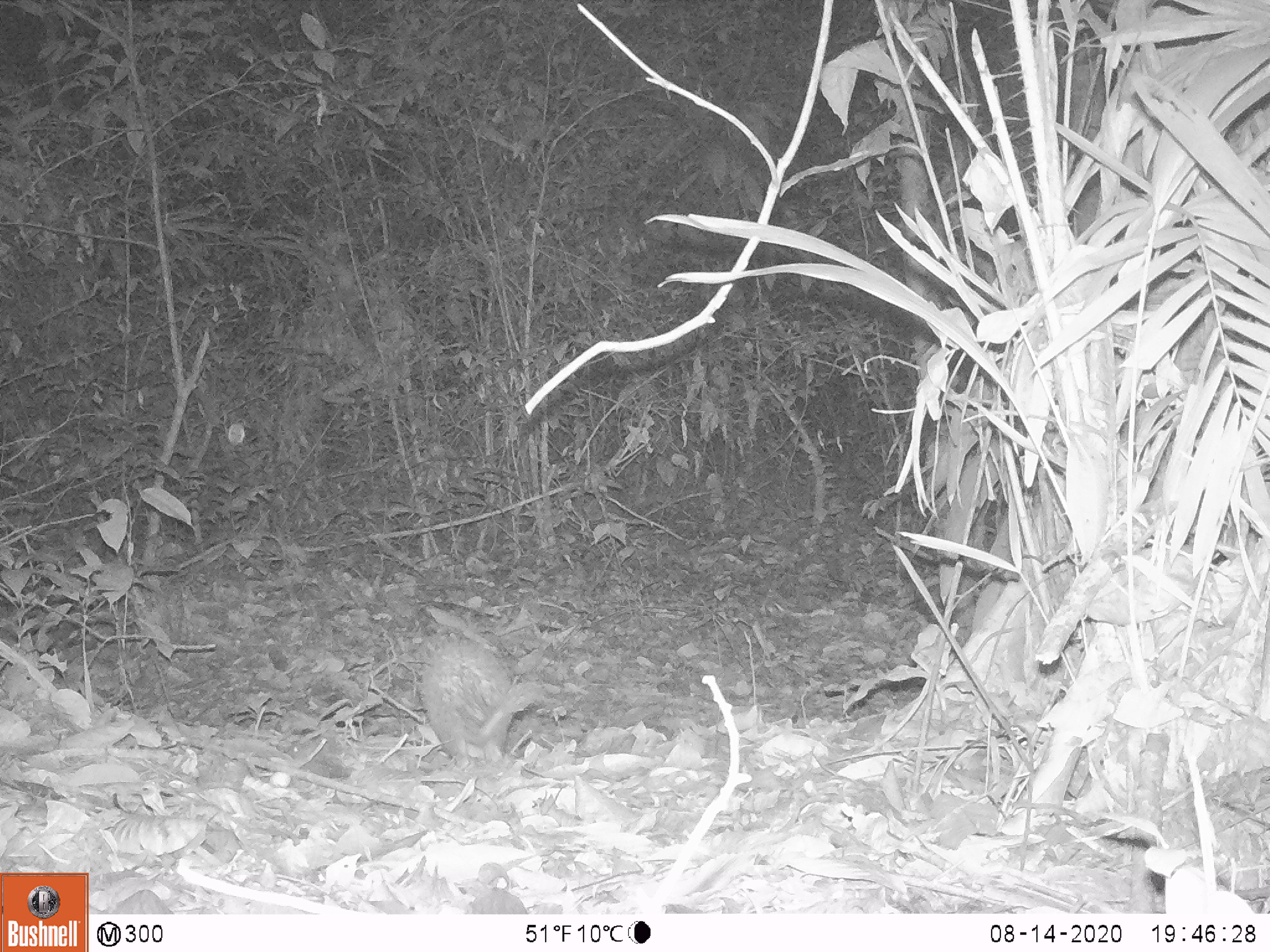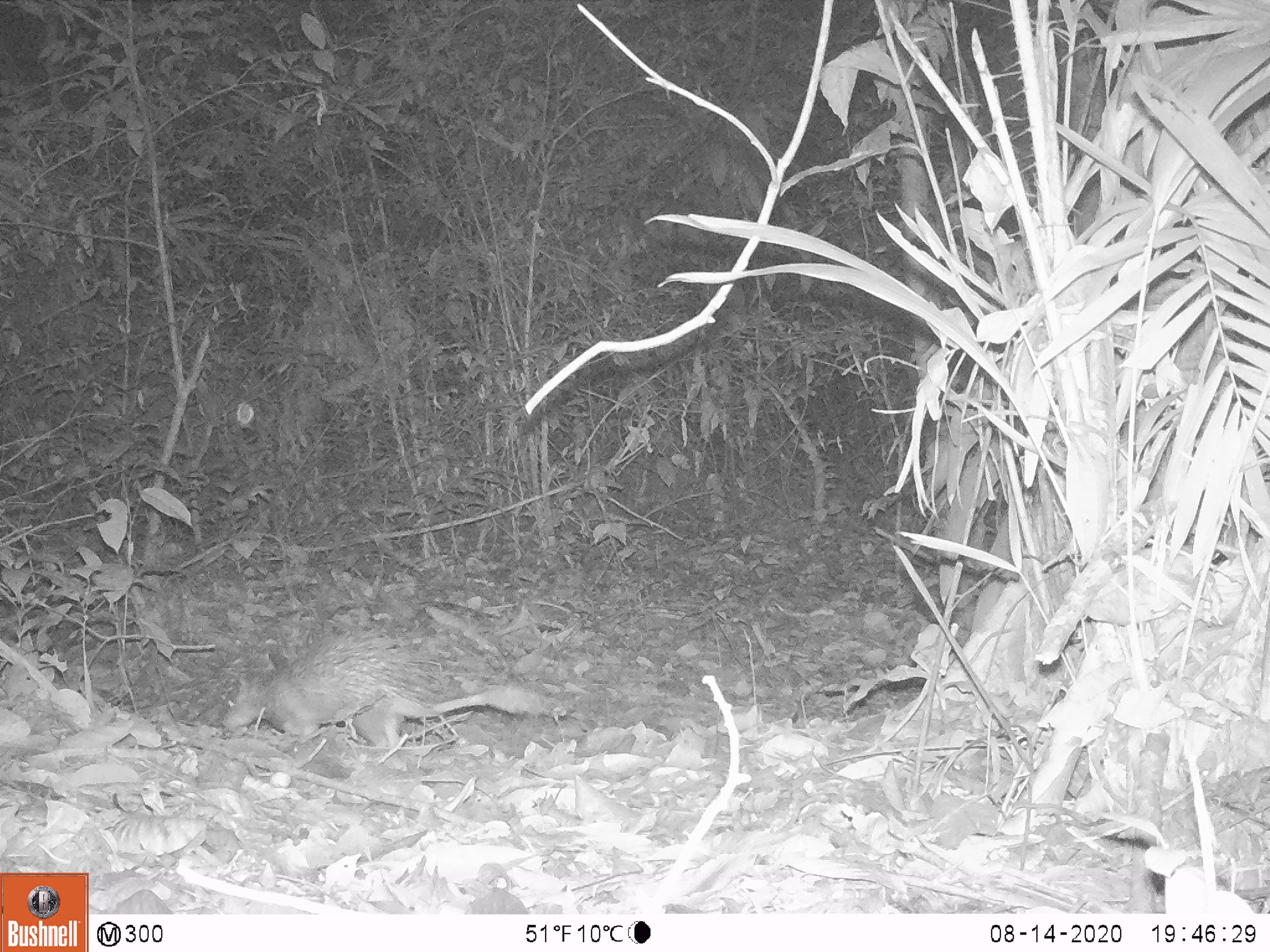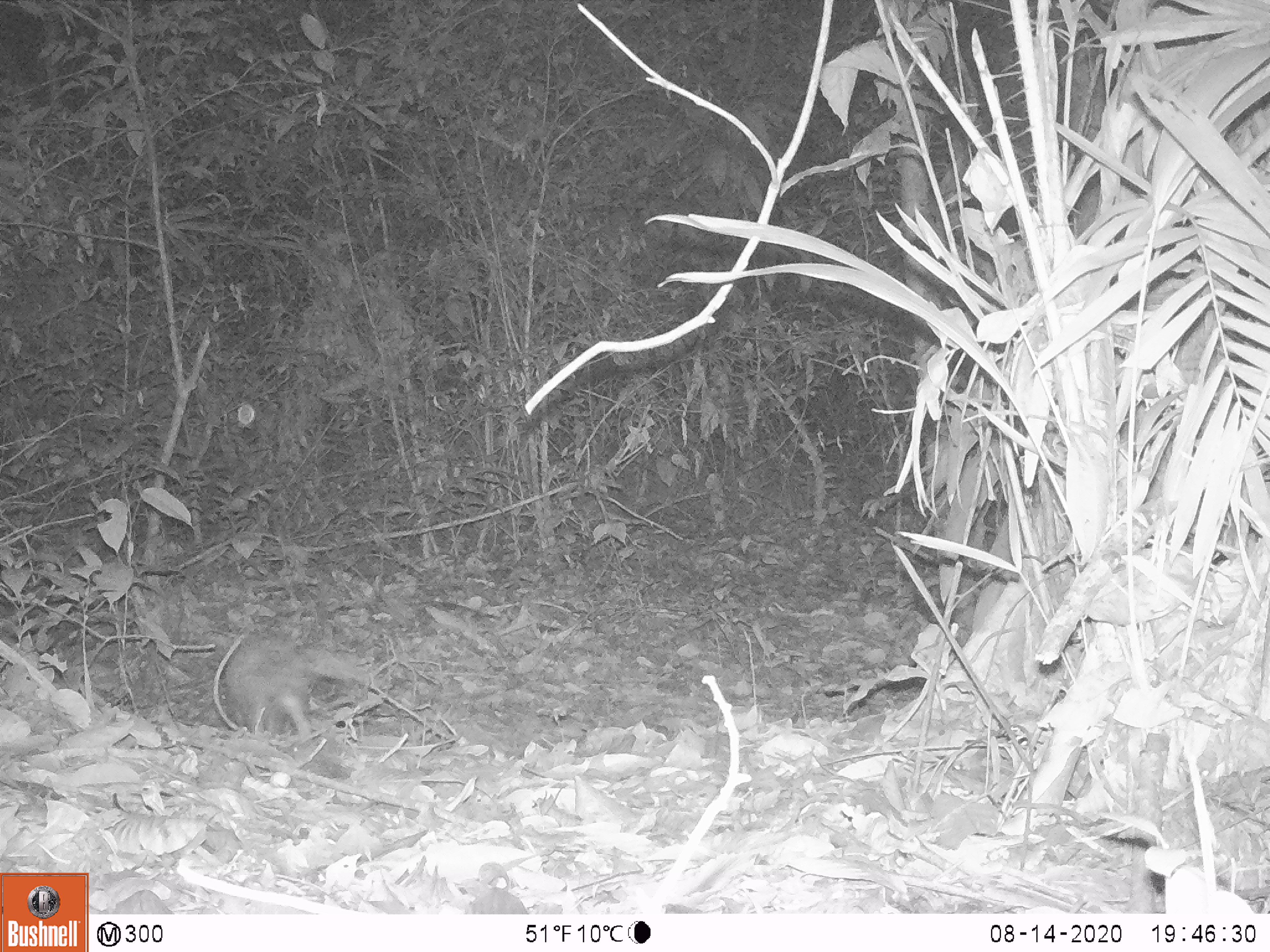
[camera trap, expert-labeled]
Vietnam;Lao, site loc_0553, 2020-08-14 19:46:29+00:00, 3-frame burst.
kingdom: Animalia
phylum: Chordata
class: Mammalia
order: Rodentia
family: Hystricidae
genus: Atherurus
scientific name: Atherurus macrourus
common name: asiatic brush-tailed porcupine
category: asiatic brush tailed porcupine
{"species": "asiatic brush tailed porcupine (asiatic brush-tailed porcupine) (Atherurus macrourus)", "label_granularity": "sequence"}